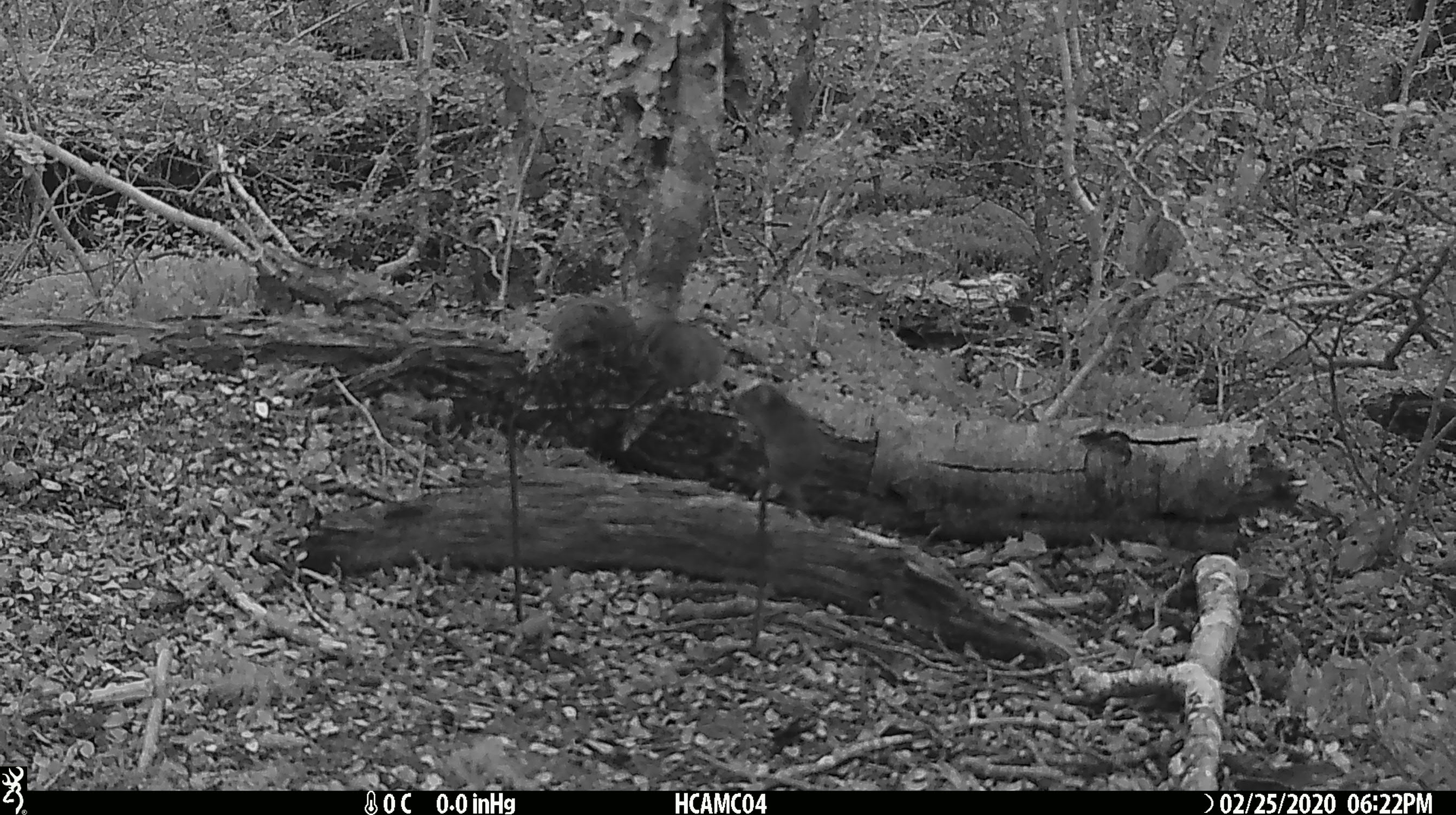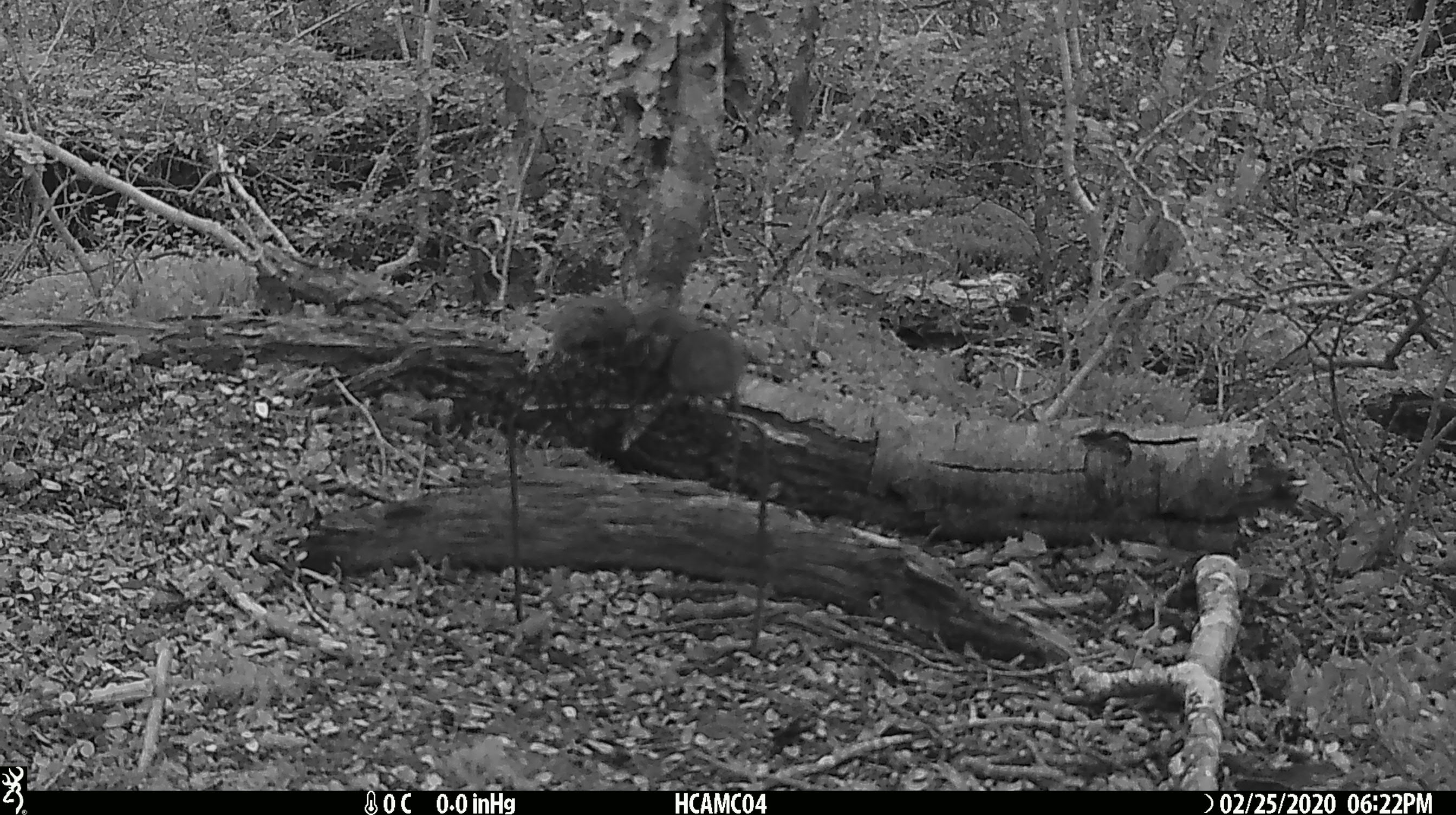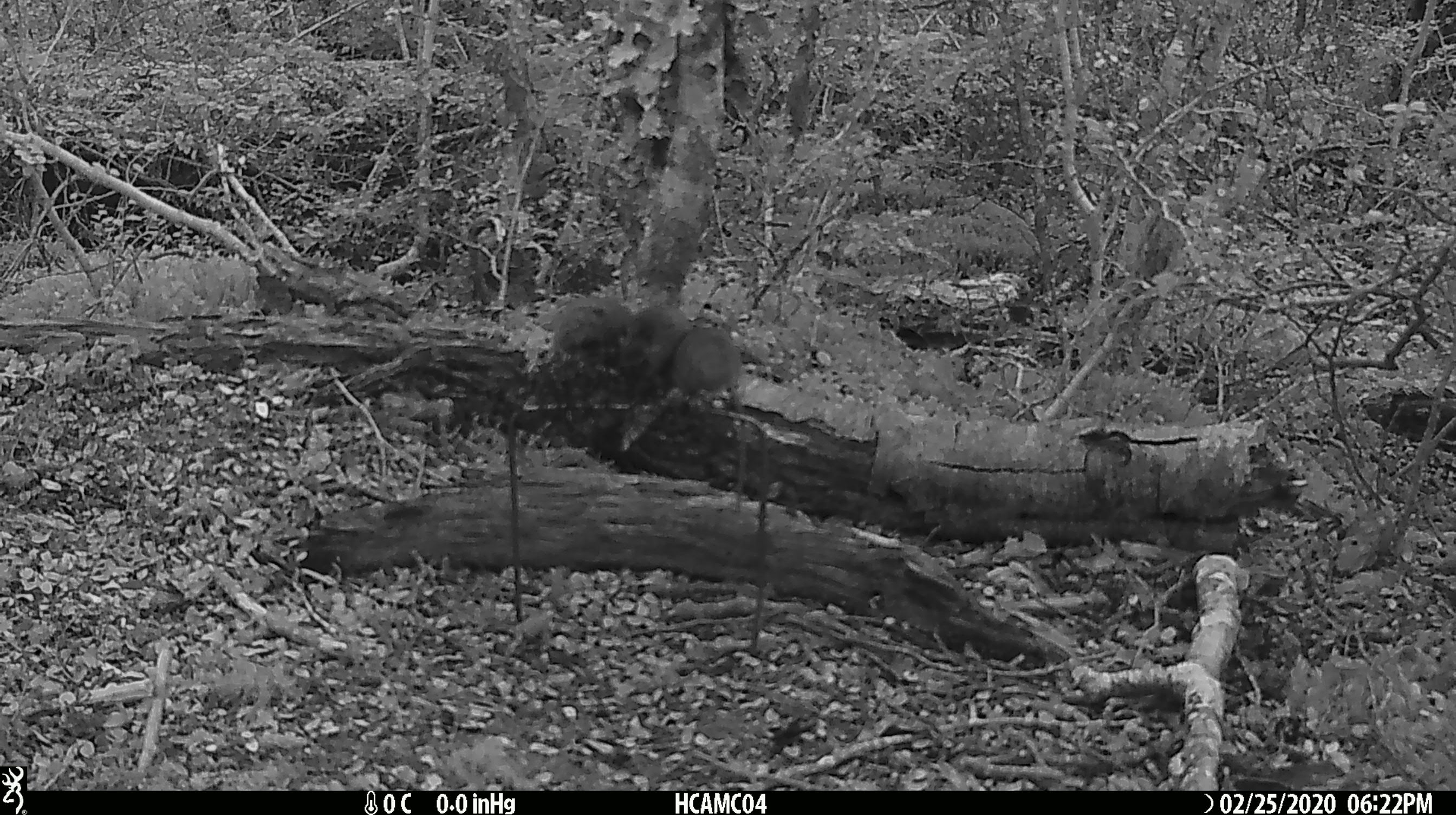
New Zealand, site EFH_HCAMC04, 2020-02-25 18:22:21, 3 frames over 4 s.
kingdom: Animalia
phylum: Chordata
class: Mammalia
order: Rodentia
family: Muridae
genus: Mus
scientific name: Mus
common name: mouse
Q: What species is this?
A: Mouse (Mus).